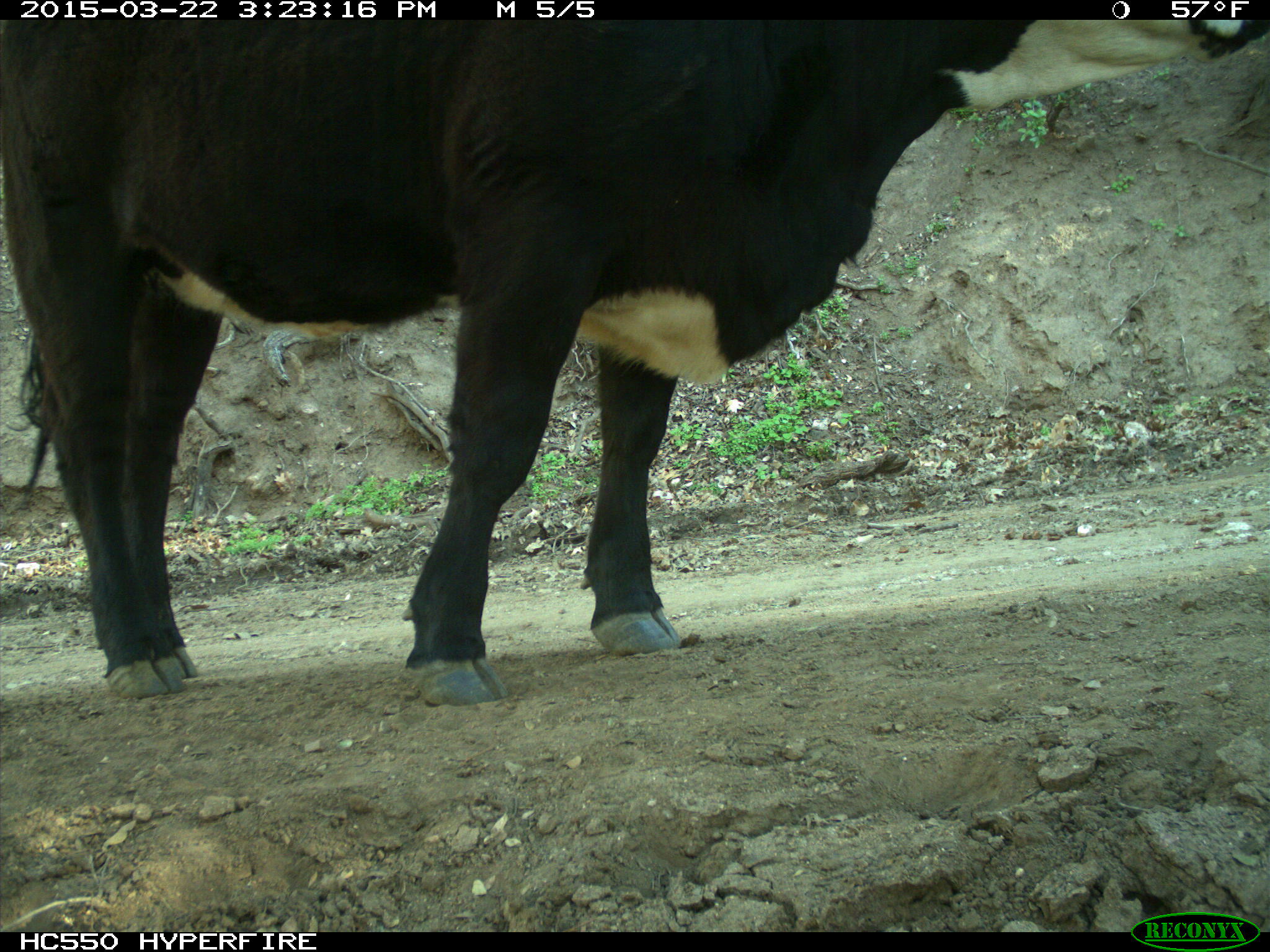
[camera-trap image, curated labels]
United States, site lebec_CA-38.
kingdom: Animalia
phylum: Chordata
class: Mammalia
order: Artiodactyla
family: Bovidae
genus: Bos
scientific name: Bos taurus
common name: domestic cow